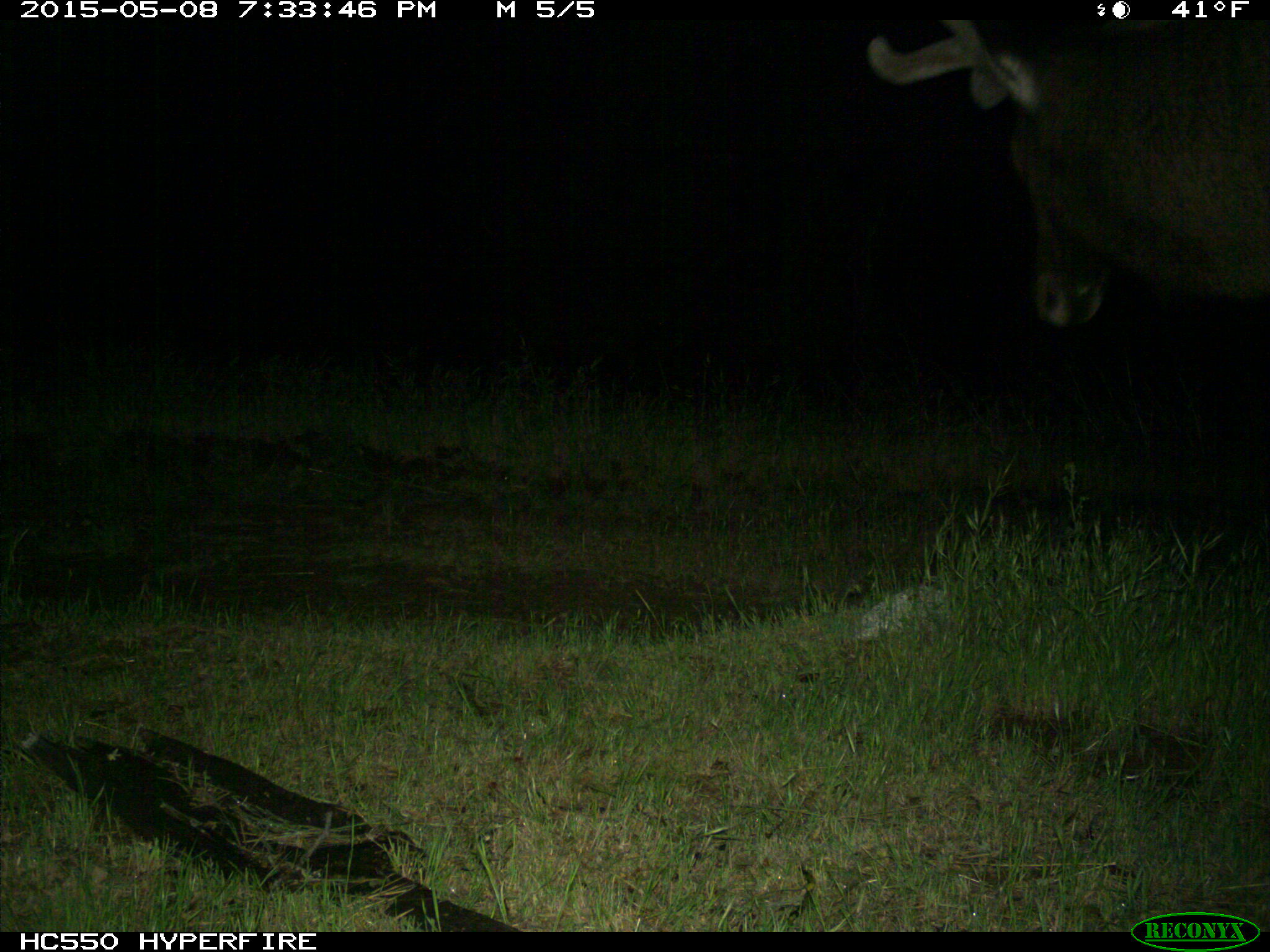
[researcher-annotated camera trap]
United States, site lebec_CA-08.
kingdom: Animalia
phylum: Chordata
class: Mammalia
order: Artiodactyla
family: Cervidae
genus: Cervus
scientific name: Cervus canadensis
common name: elk